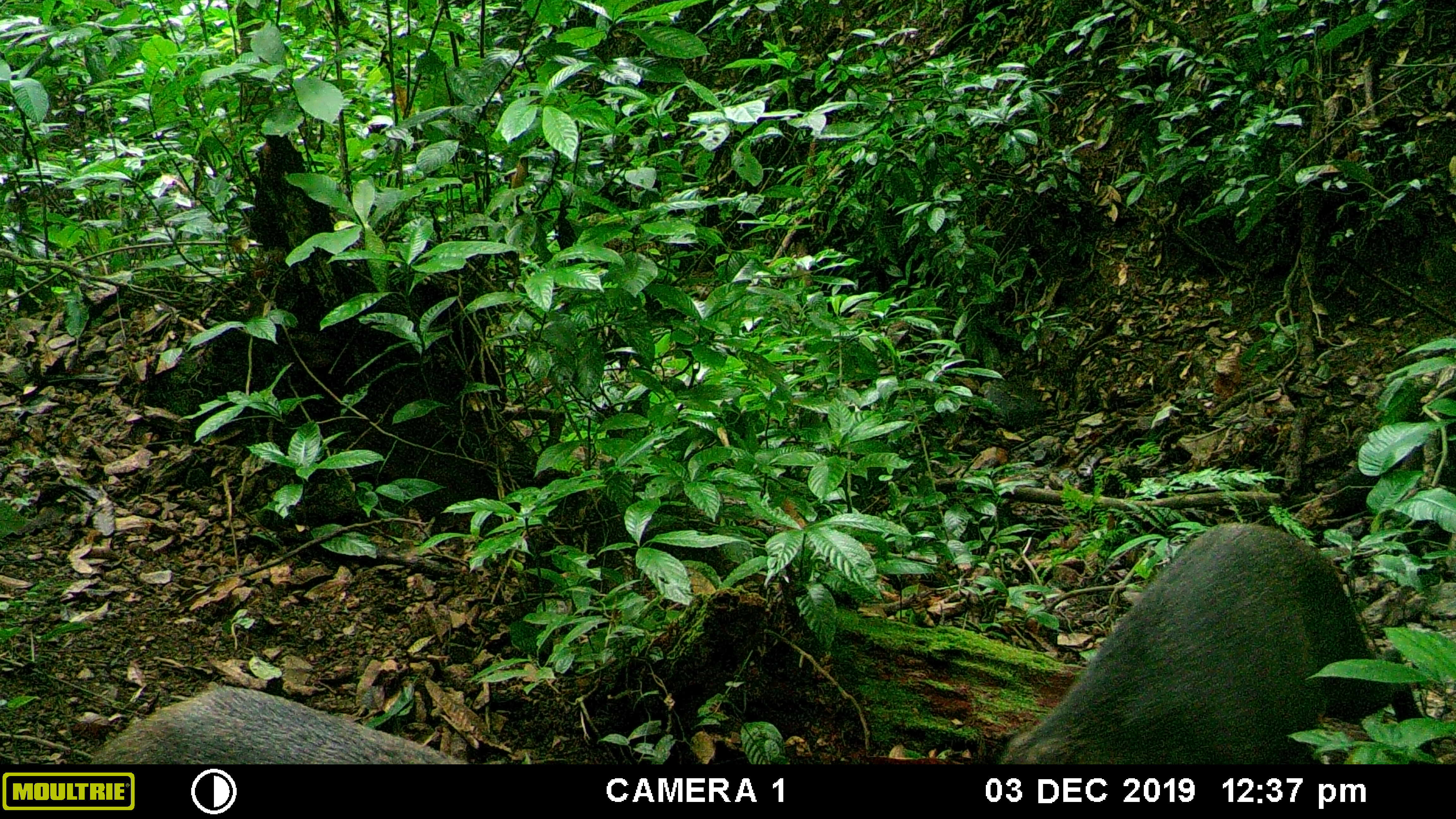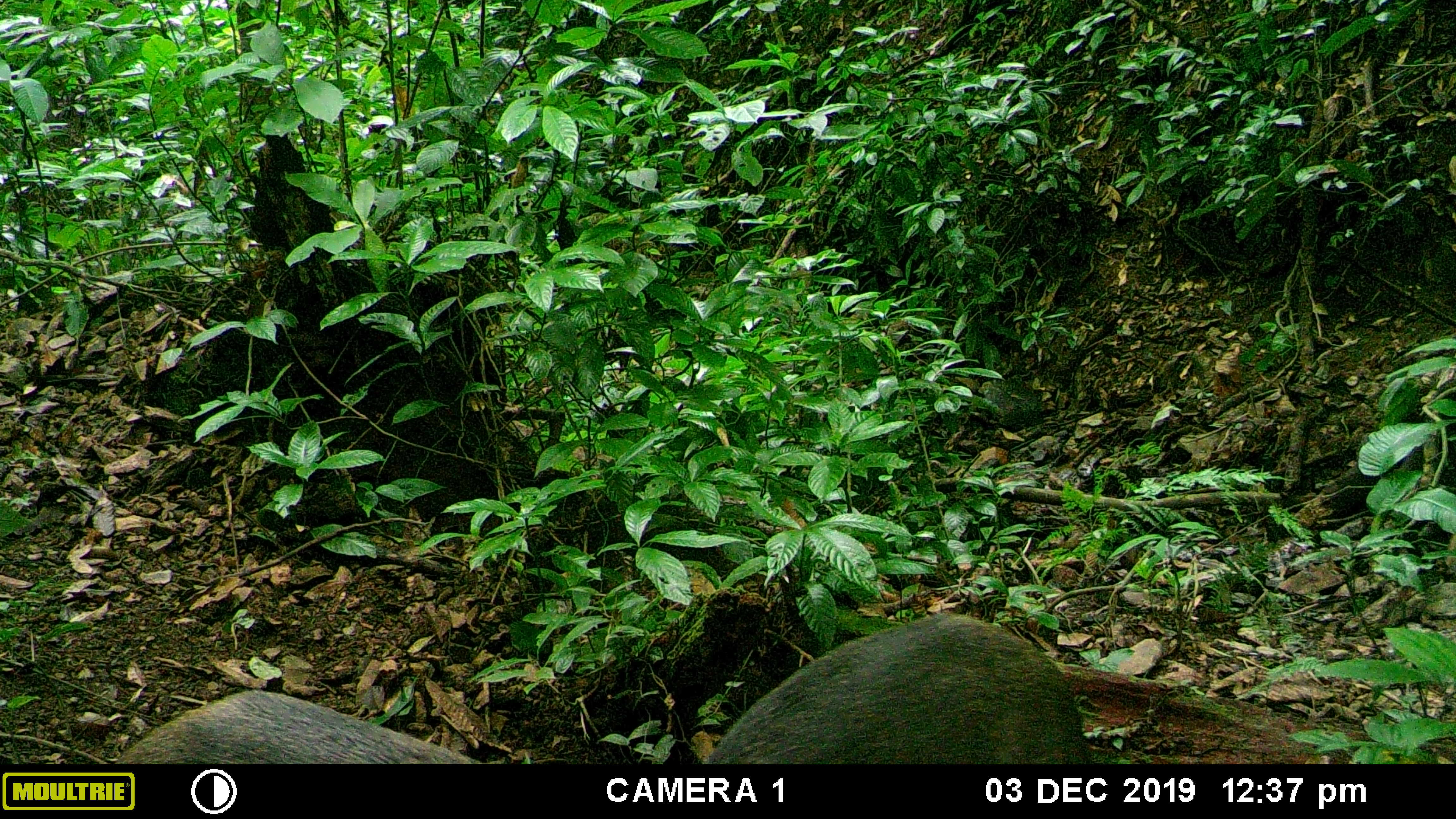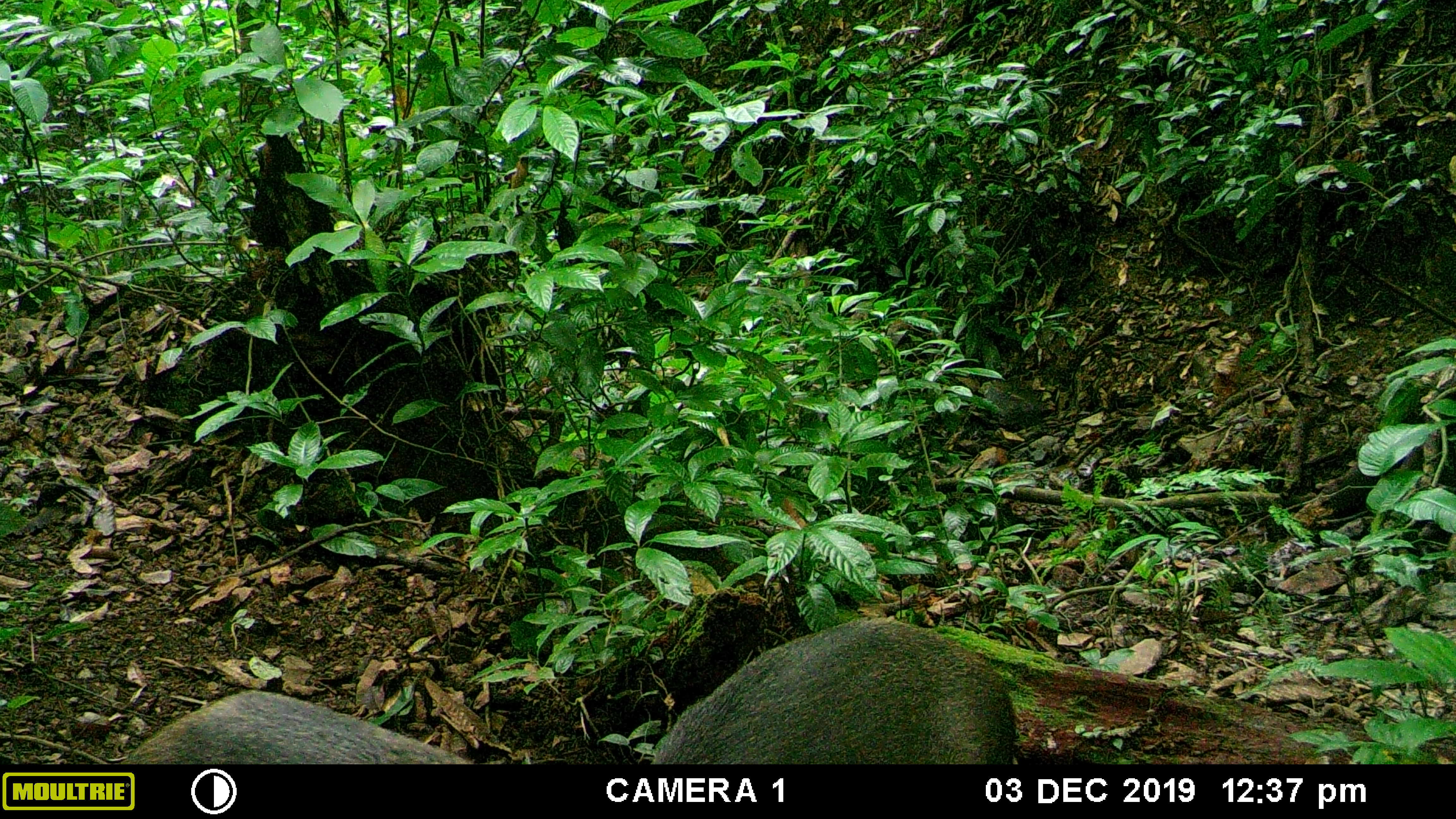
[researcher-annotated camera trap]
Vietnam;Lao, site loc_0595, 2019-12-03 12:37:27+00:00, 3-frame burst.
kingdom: Animalia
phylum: Chordata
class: Mammalia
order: Artiodactyla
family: Suidae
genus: Sus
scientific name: Sus scrofa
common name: eurasian wild pig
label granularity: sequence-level